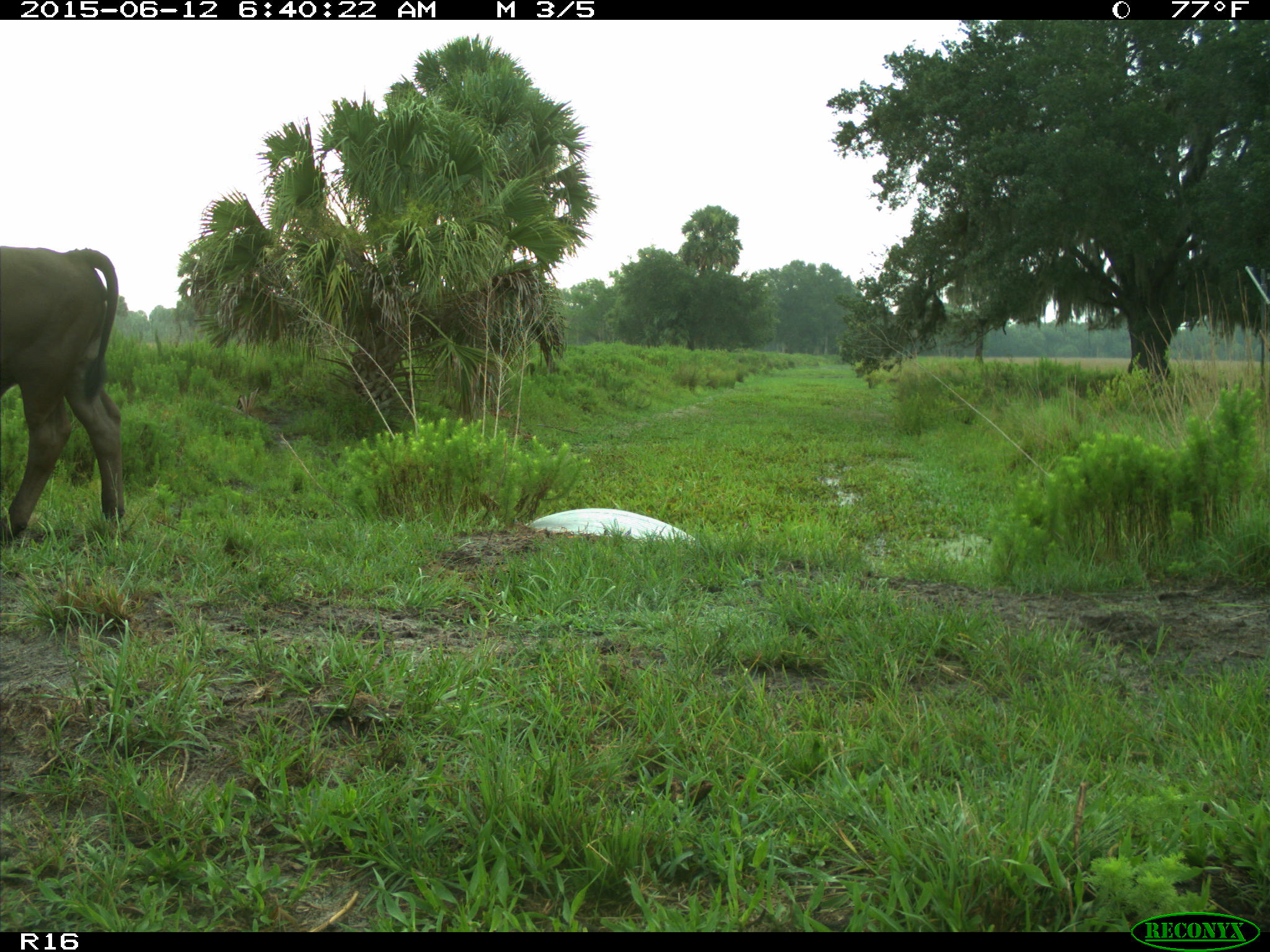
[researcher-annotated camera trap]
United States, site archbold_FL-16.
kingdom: Animalia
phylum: Chordata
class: Mammalia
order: Artiodactyla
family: Bovidae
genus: Bos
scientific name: Bos taurus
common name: domestic cow